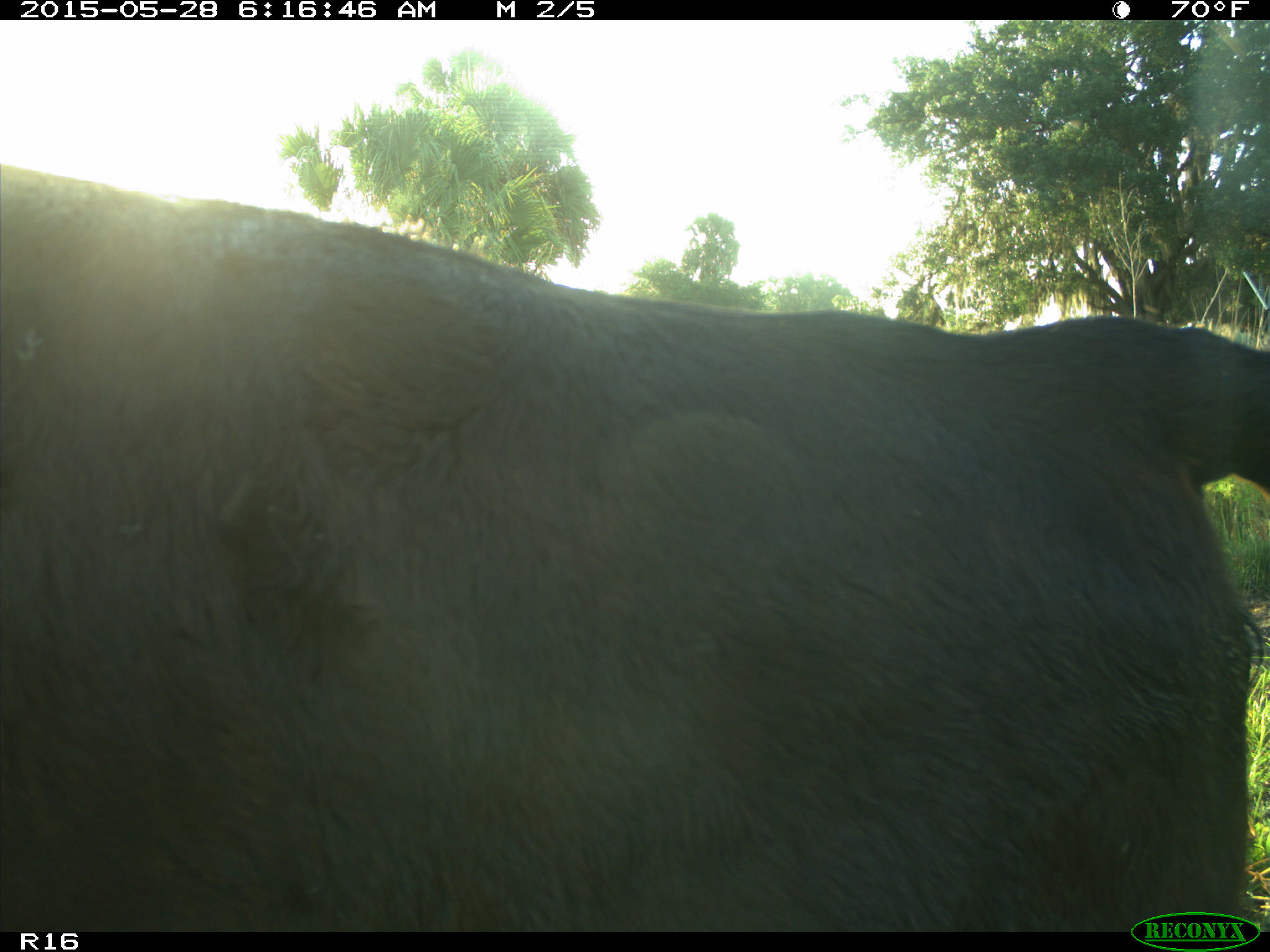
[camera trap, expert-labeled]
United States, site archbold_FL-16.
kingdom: Animalia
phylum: Chordata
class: Mammalia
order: Artiodactyla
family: Bovidae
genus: Bos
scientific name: Bos taurus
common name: domestic cow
Bos taurus (domestic cow).